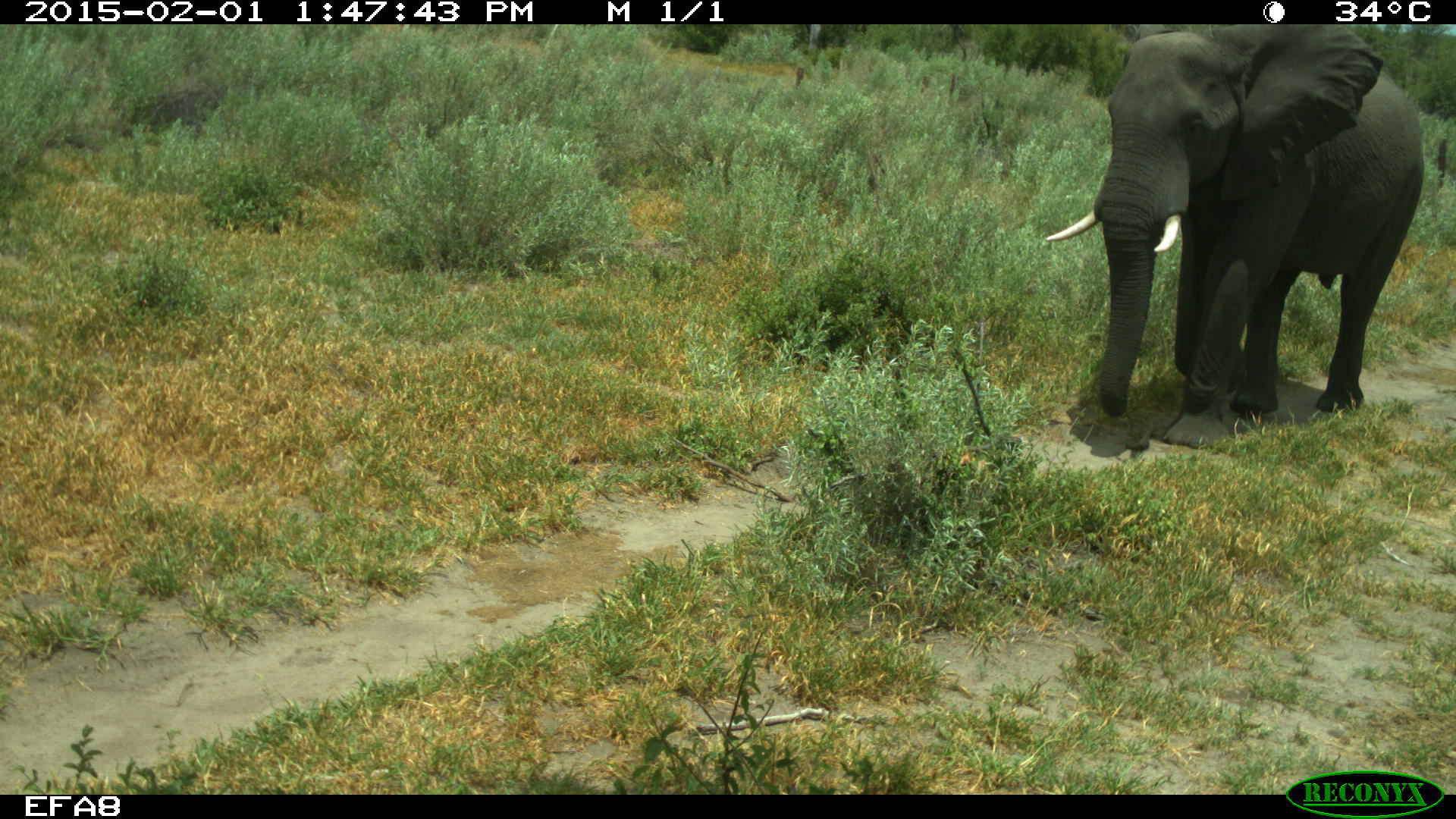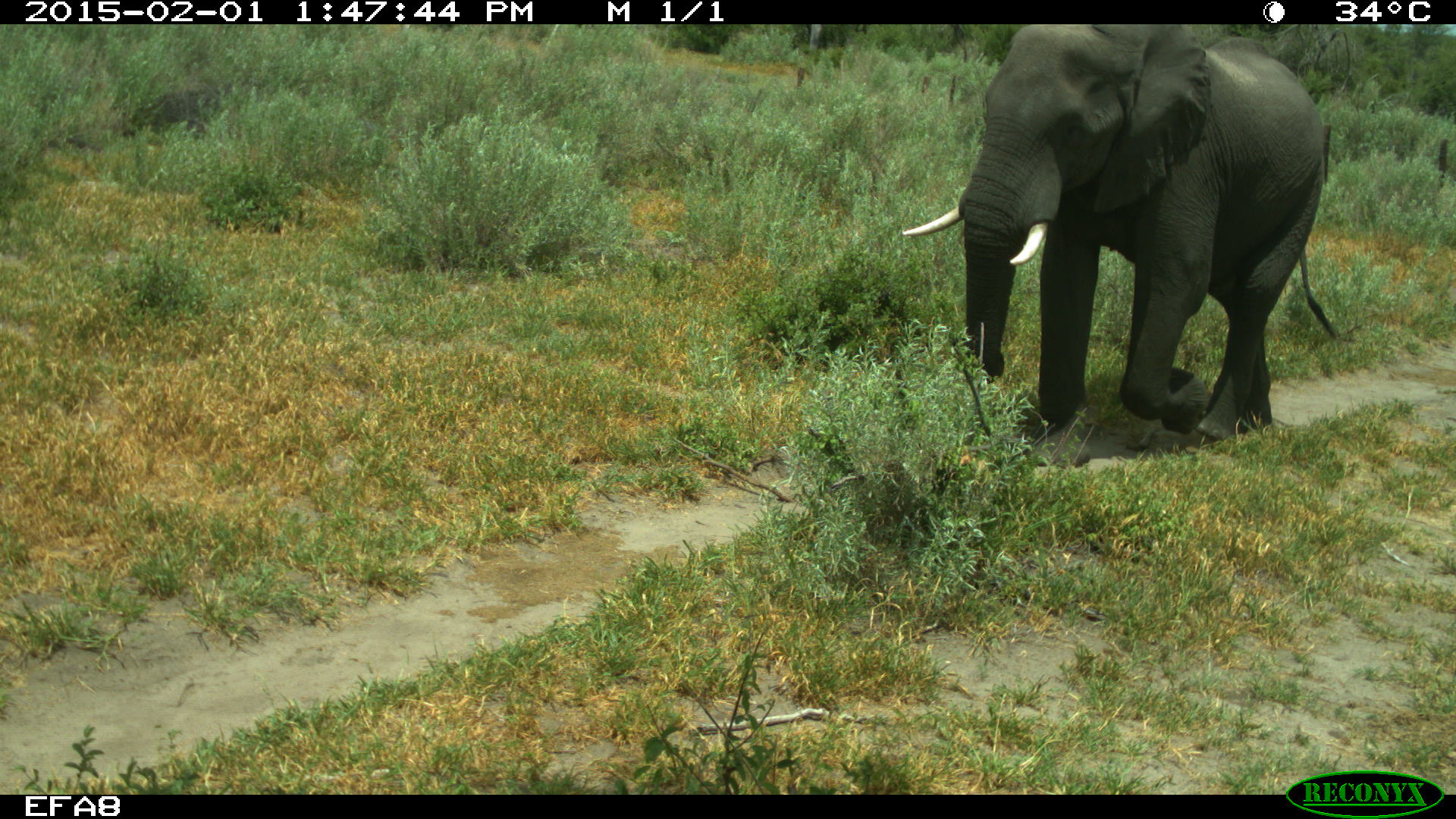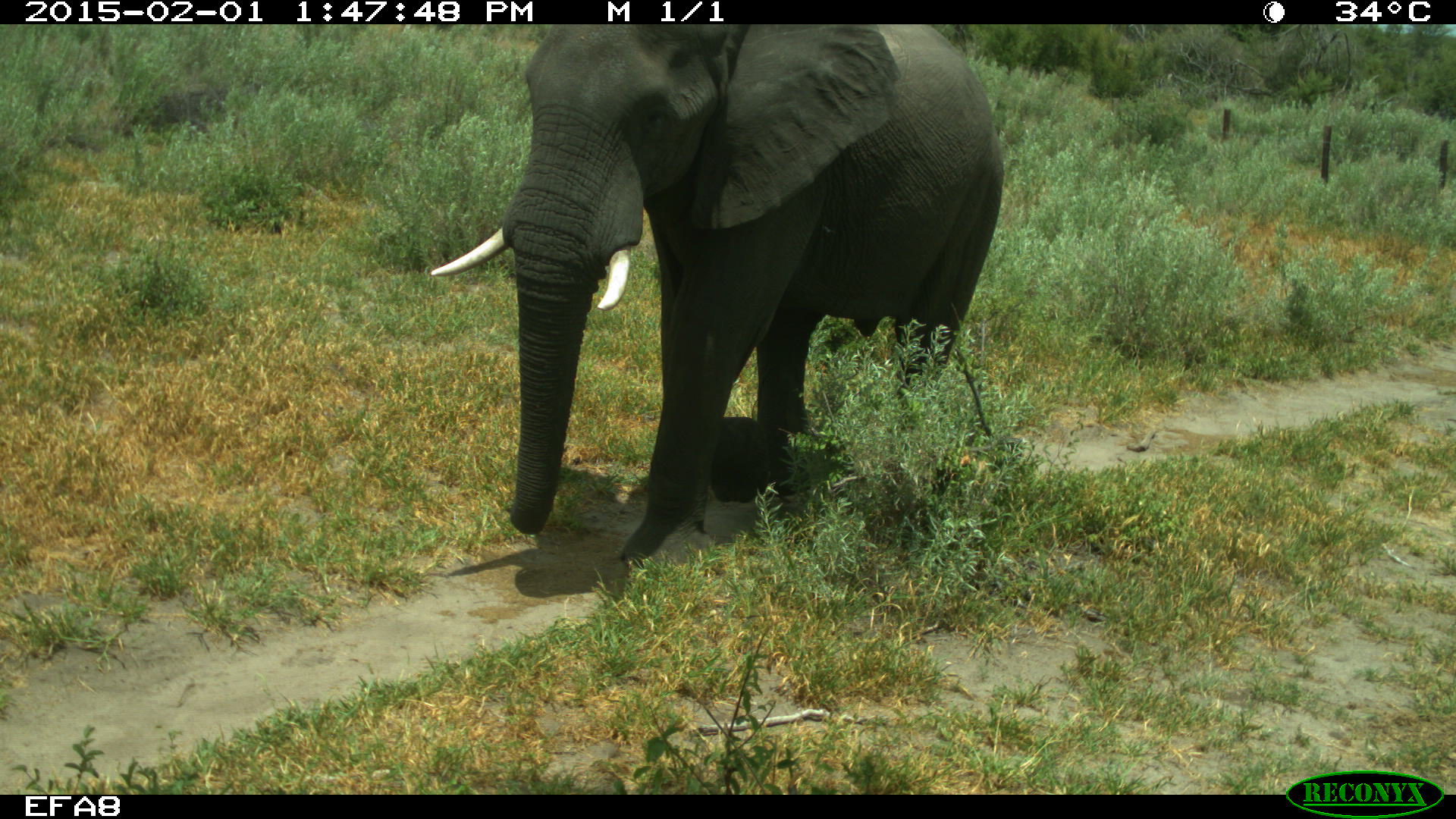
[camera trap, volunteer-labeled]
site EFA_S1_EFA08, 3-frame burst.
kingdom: Animalia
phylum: Chordata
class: Mammalia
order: Proboscidea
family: Elephantidae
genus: Loxodonta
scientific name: Loxodonta africana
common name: african bush elephant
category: elephant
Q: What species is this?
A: Elephant (african bush elephant) (Loxodonta africana).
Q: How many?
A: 1.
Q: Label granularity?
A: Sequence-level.